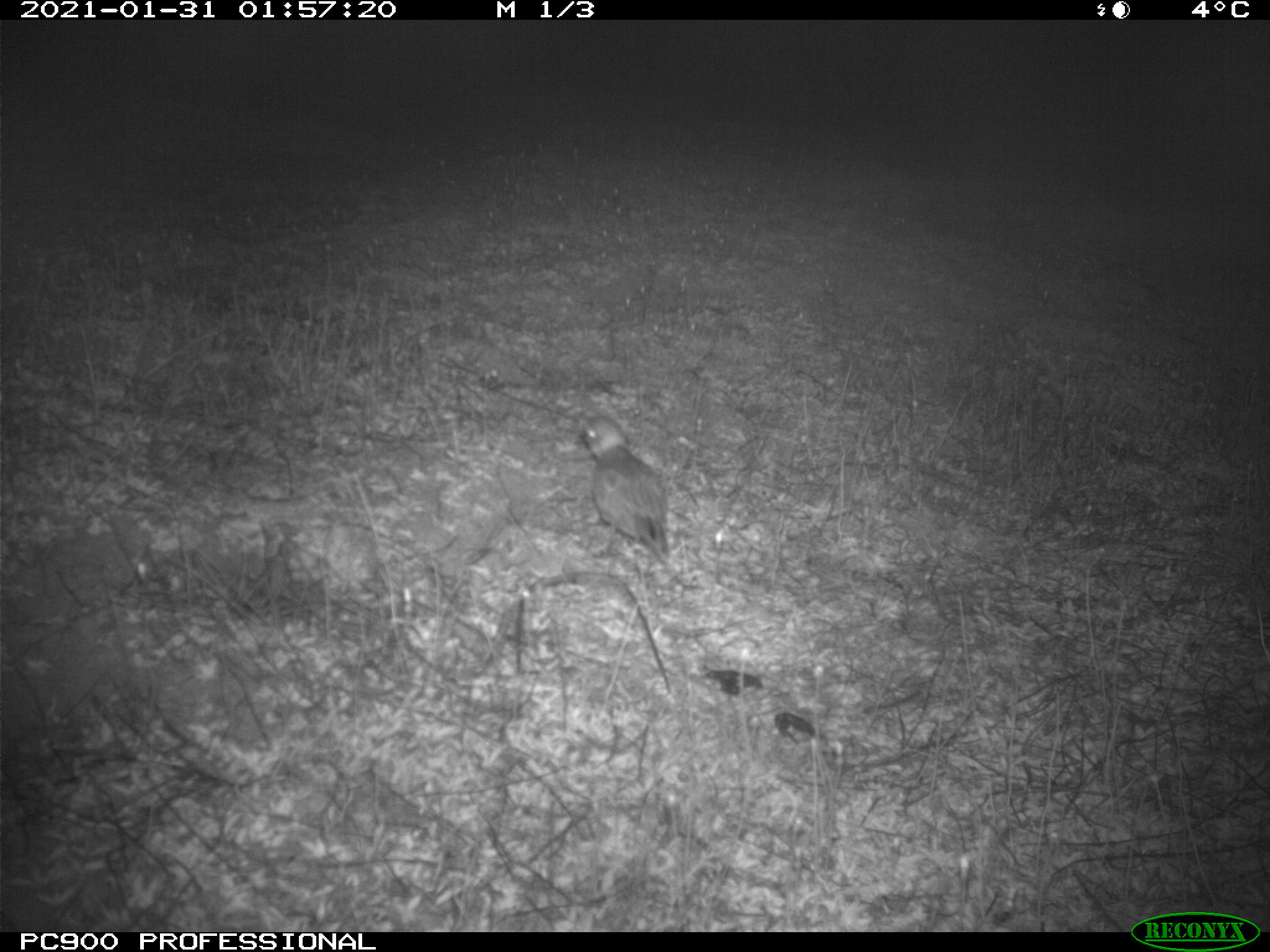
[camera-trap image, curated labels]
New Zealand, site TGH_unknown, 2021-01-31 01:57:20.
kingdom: Animalia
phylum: Chordata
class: Aves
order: Charadriiformes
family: Charadriidae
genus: Charadrius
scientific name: Charadrius bicinctus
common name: double-banded plover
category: banded dotterel